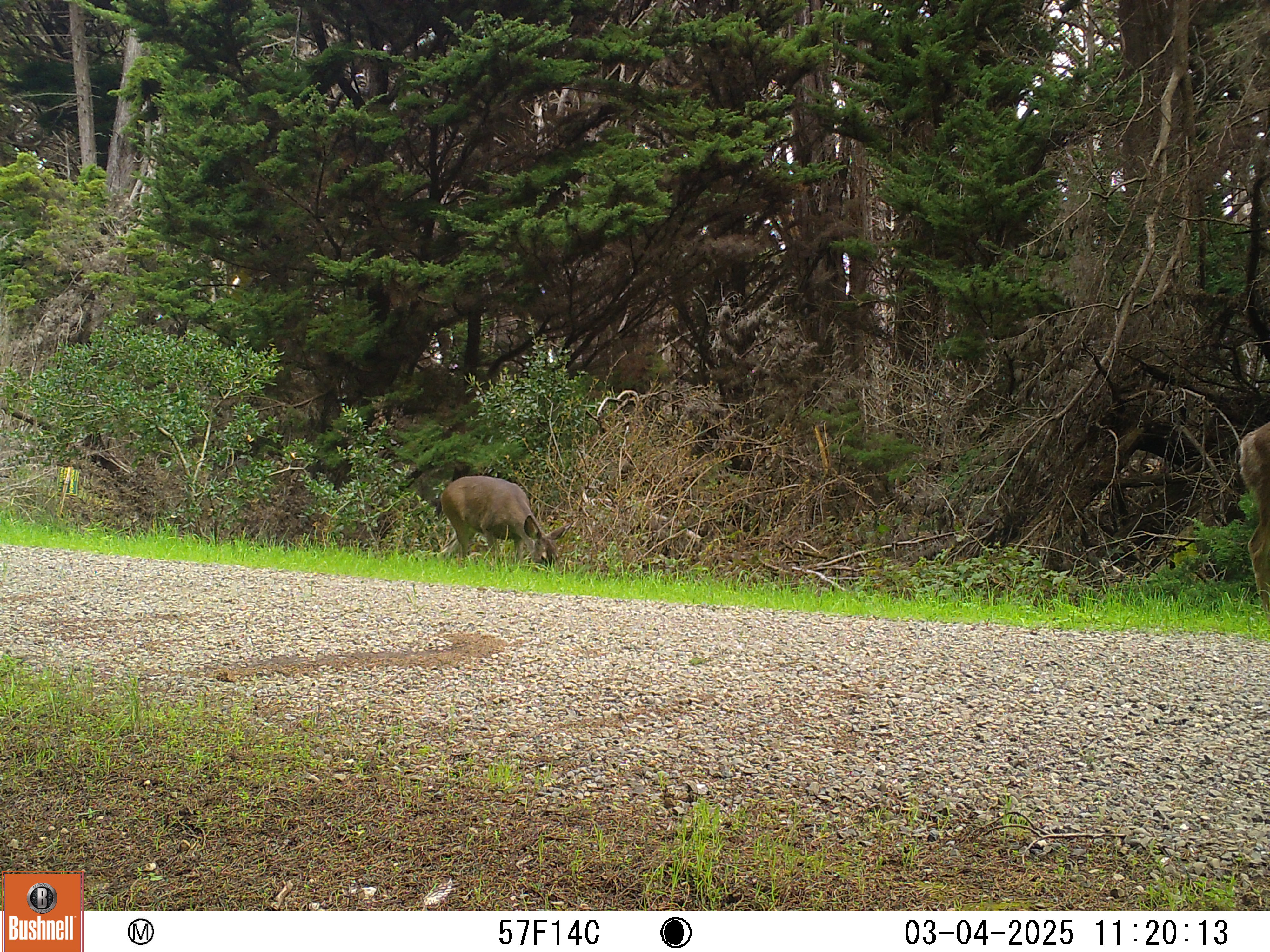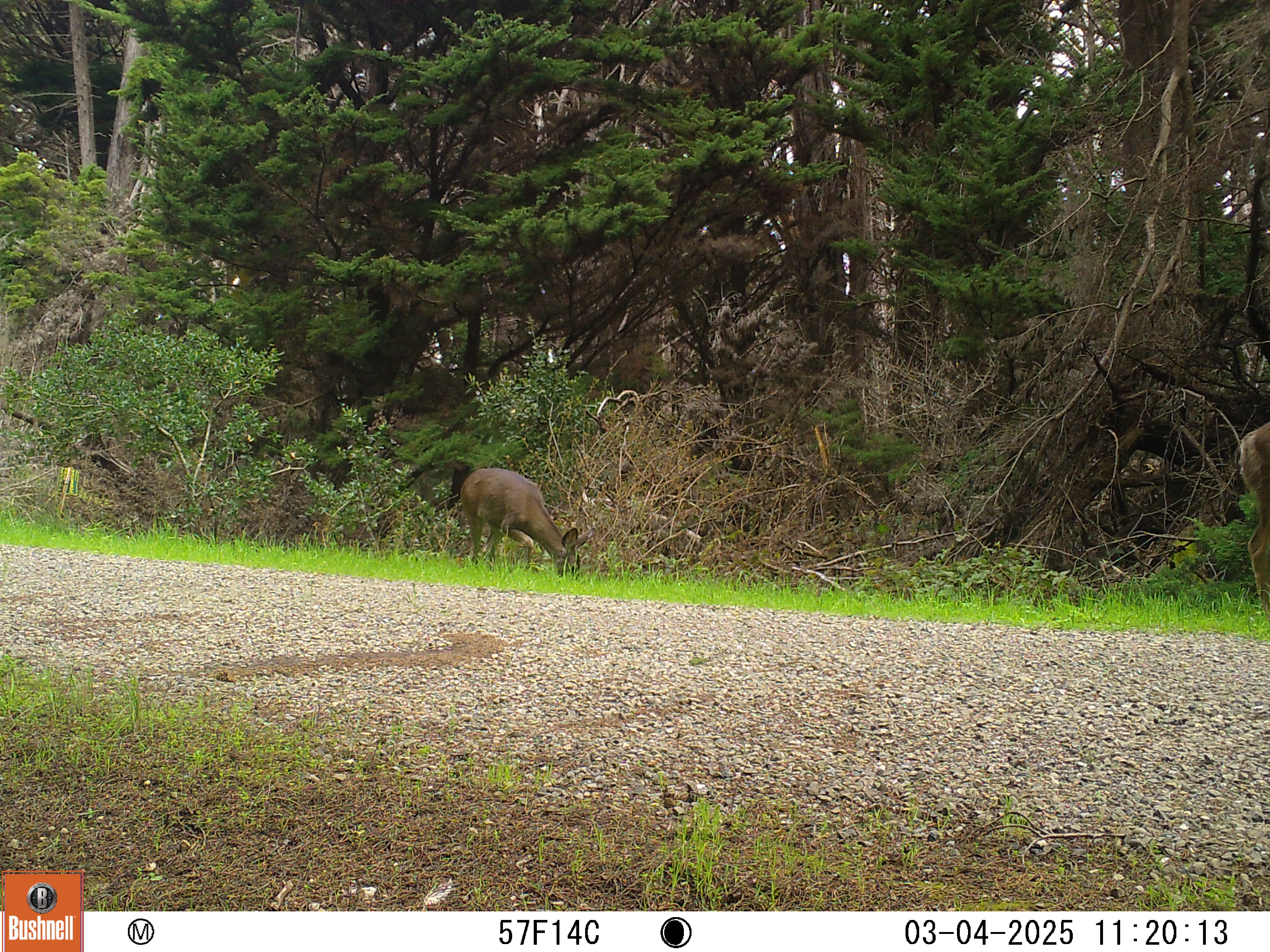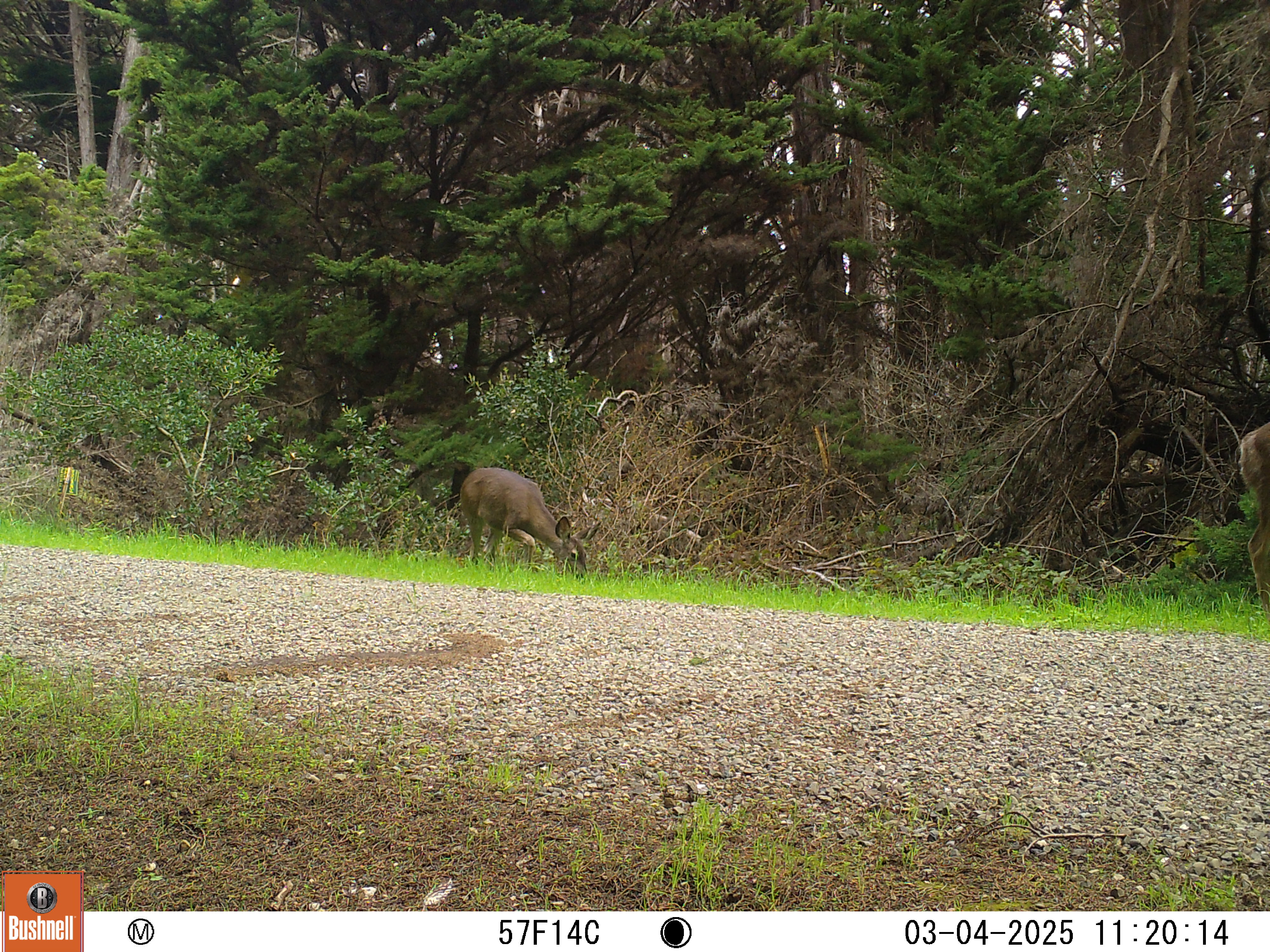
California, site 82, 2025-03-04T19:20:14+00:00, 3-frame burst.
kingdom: Animalia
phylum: Chordata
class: Mammalia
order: Artiodactyla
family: Cervidae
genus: Odocoileus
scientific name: Odocoileus hemionus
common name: mule deer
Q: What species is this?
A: Mule deer (Odocoileus hemionus).